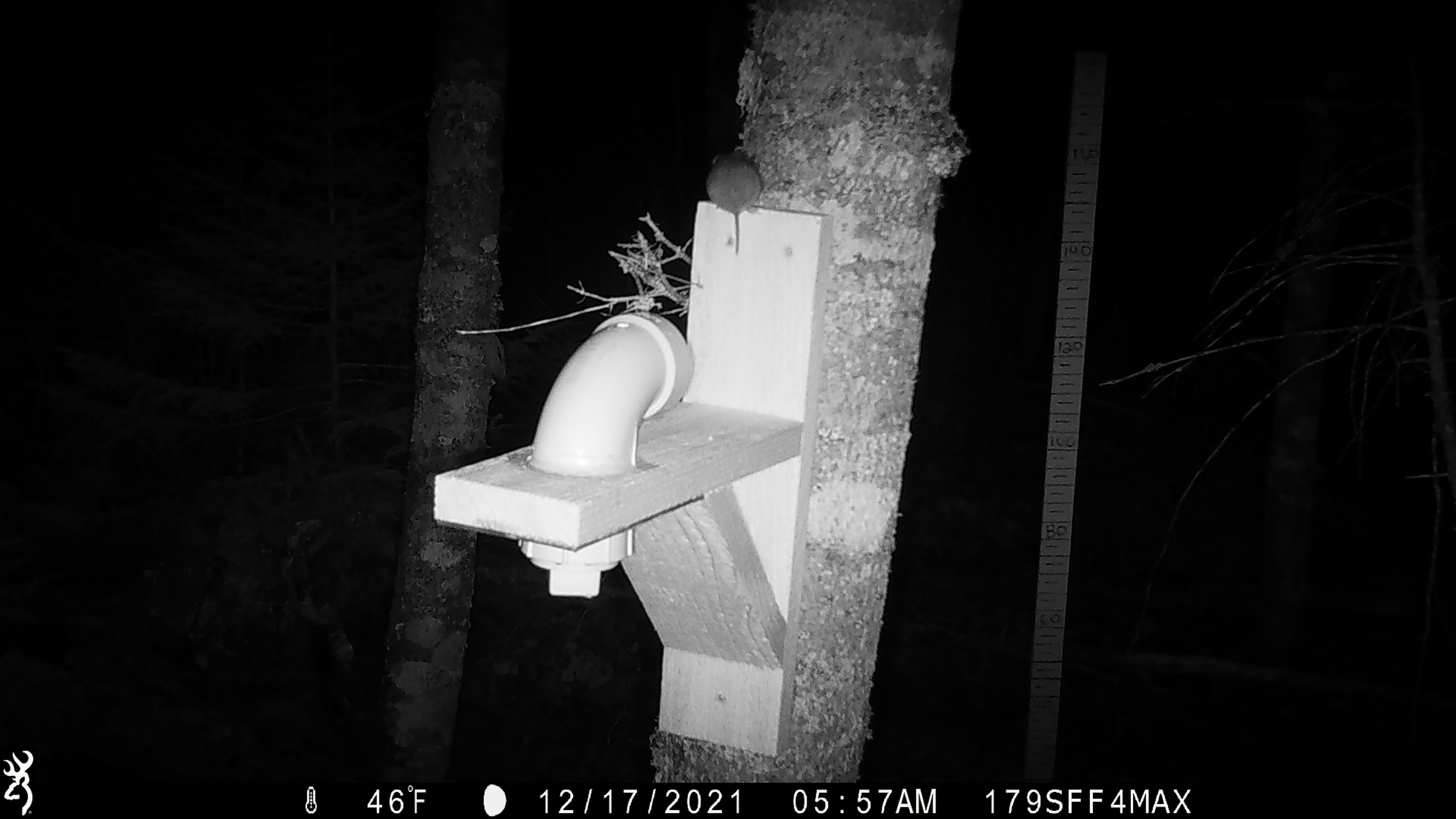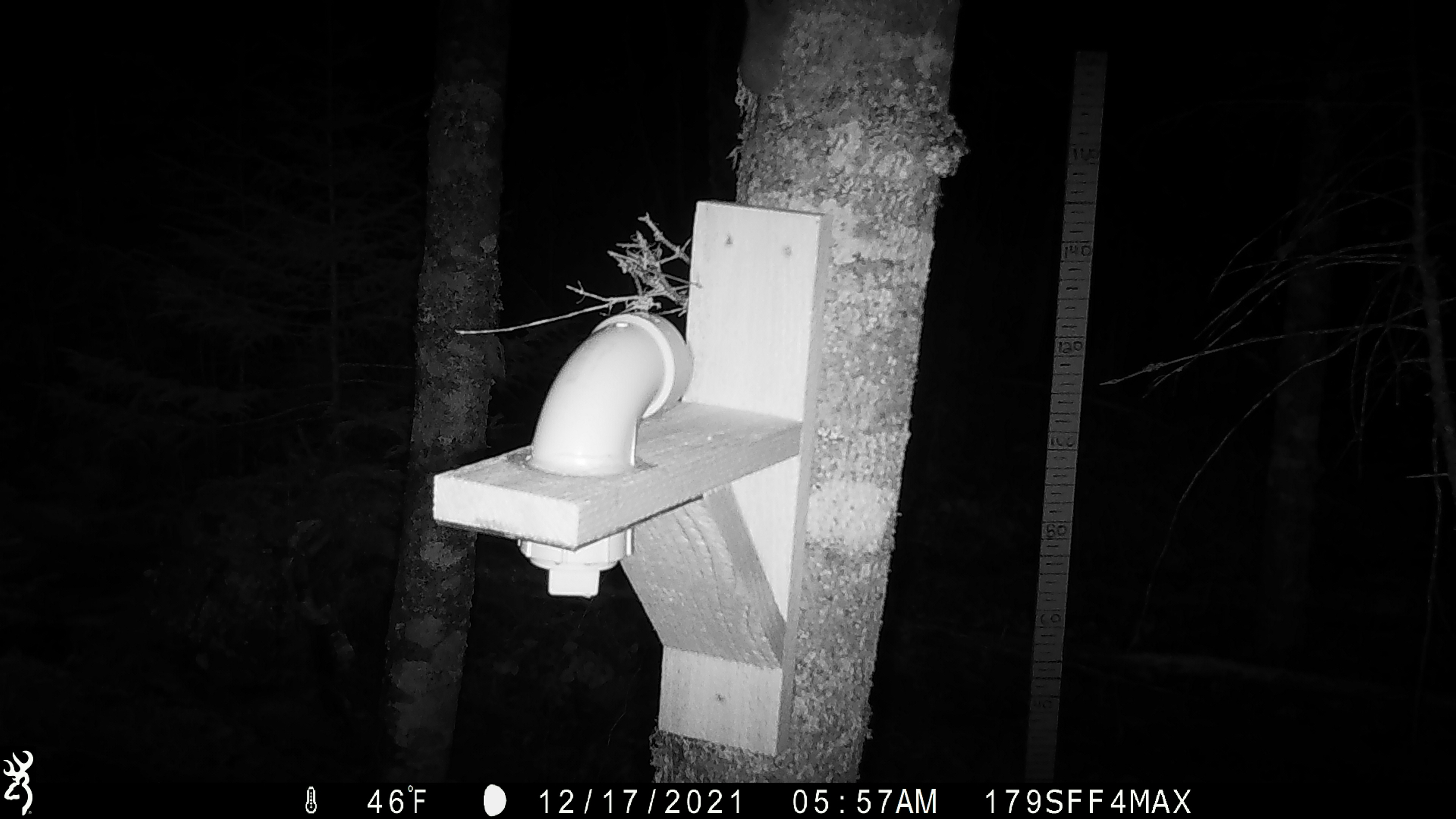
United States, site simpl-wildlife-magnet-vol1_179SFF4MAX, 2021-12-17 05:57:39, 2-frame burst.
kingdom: Animalia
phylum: Chordata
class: Mammalia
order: Rodentia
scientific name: Rodentia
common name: mouse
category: mouse sp.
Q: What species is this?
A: Mouse sp. (mouse) (Rodentia).